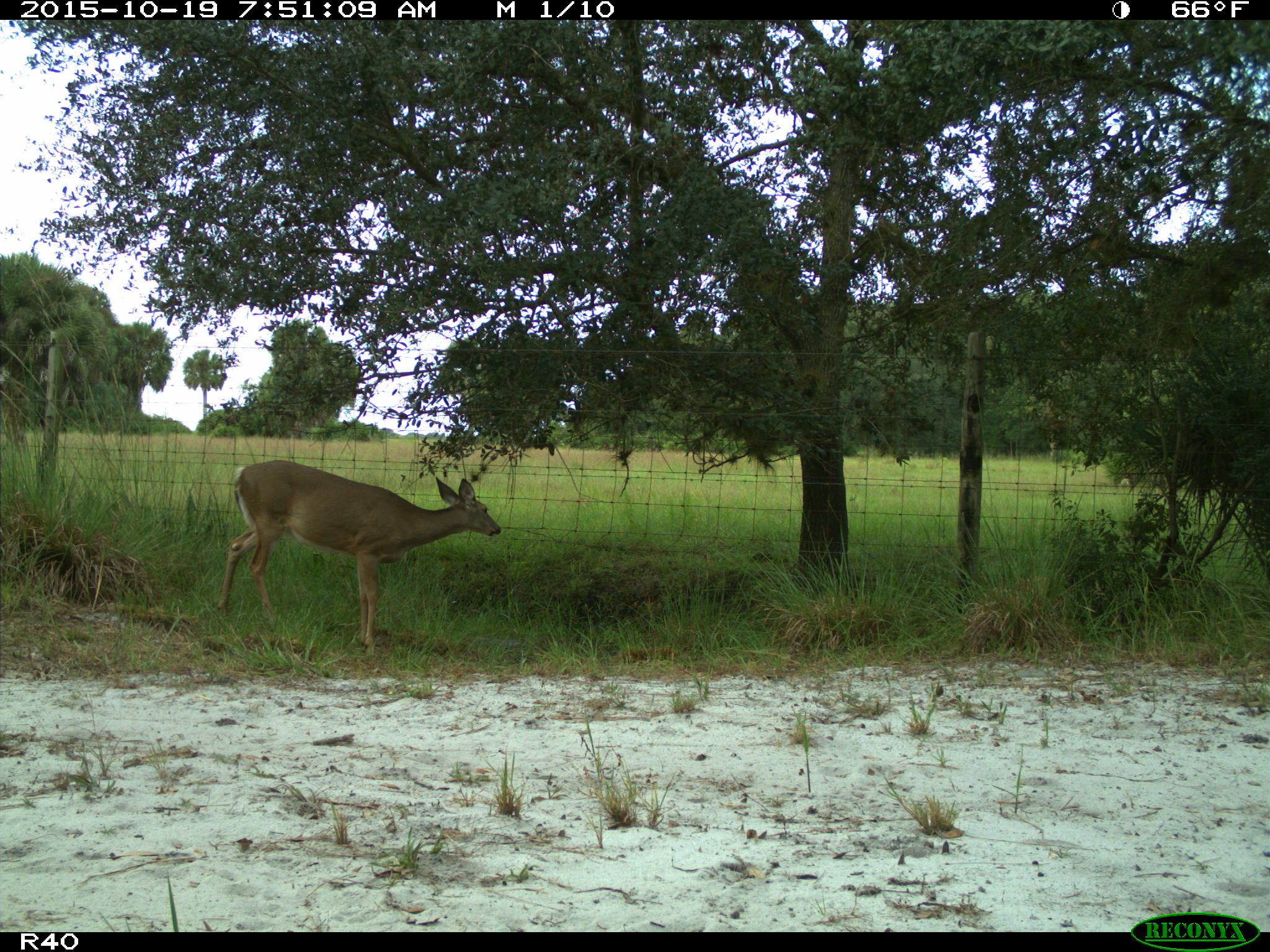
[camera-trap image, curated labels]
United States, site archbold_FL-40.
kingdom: Animalia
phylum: Chordata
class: Mammalia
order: Artiodactyla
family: Cervidae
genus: Odocoileus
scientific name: Odocoileus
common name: deer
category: unidentified deer